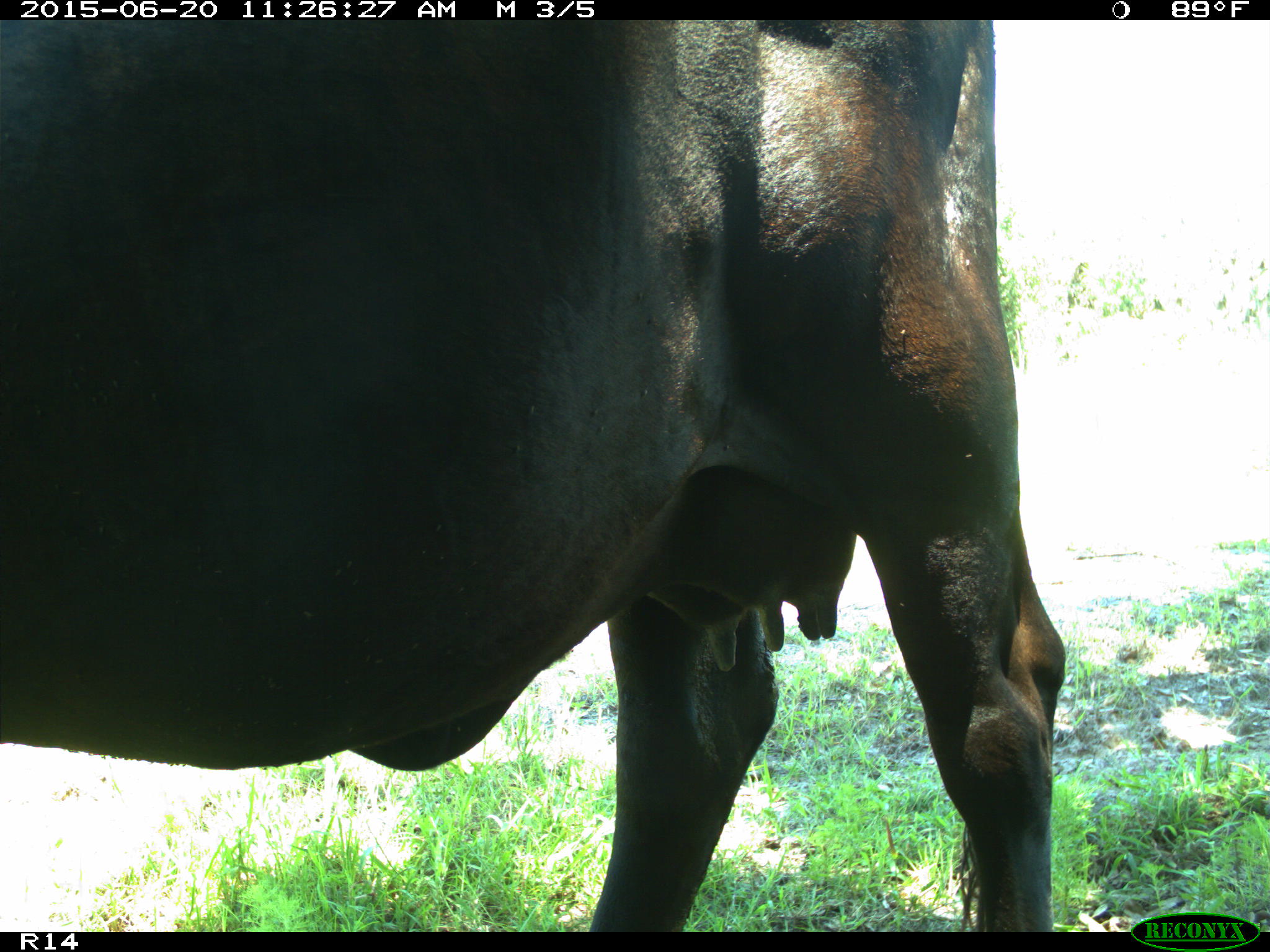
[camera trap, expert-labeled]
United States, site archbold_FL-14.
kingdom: Animalia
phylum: Chordata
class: Mammalia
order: Artiodactyla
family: Bovidae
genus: Bos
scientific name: Bos taurus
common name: domestic cow